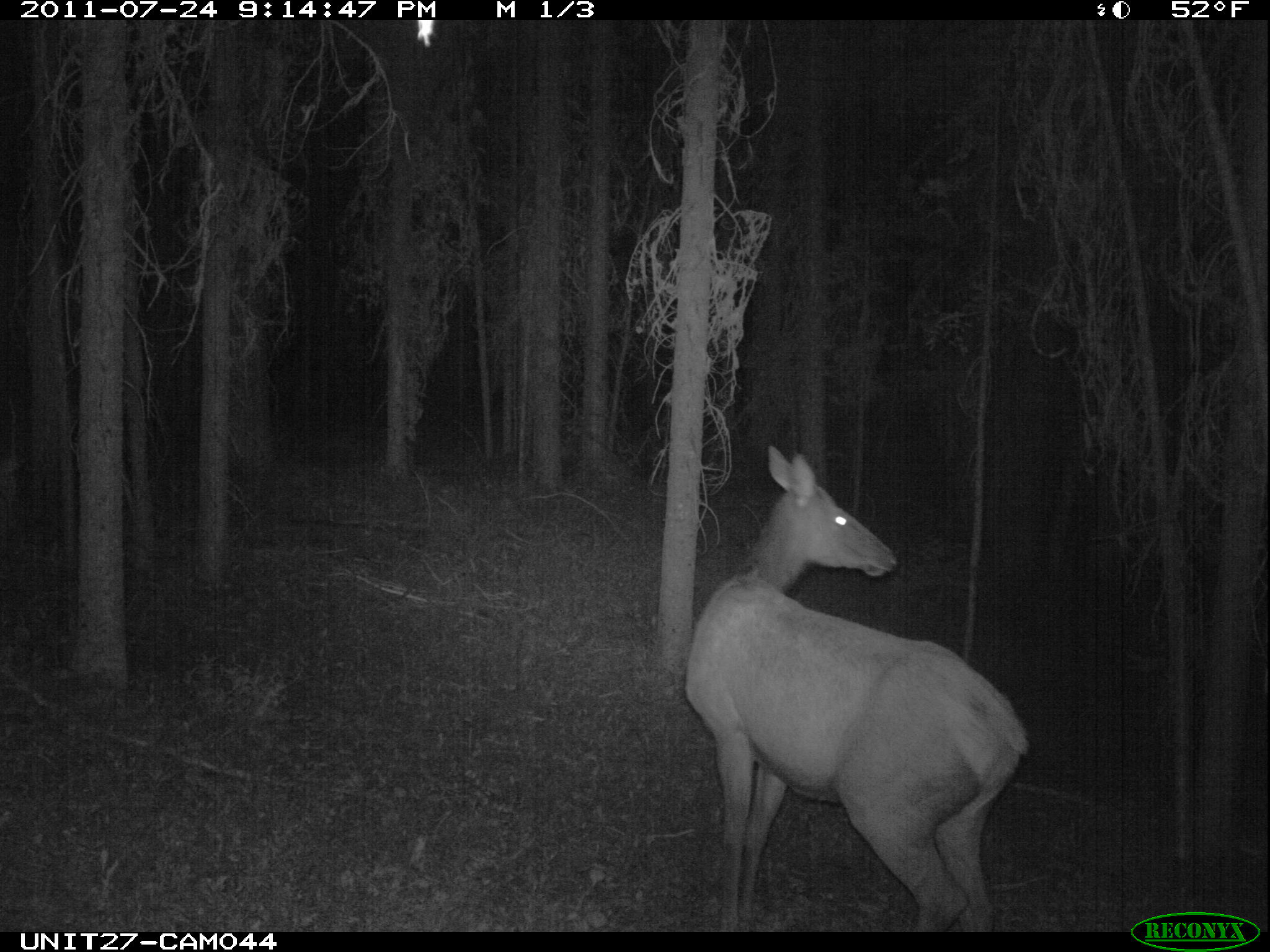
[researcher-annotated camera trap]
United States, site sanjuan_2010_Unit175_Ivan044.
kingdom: Animalia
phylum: Chordata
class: Mammalia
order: Artiodactyla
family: Cervidae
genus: Cervus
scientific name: Cervus elaphus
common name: red deer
Cervus elaphus (red deer).